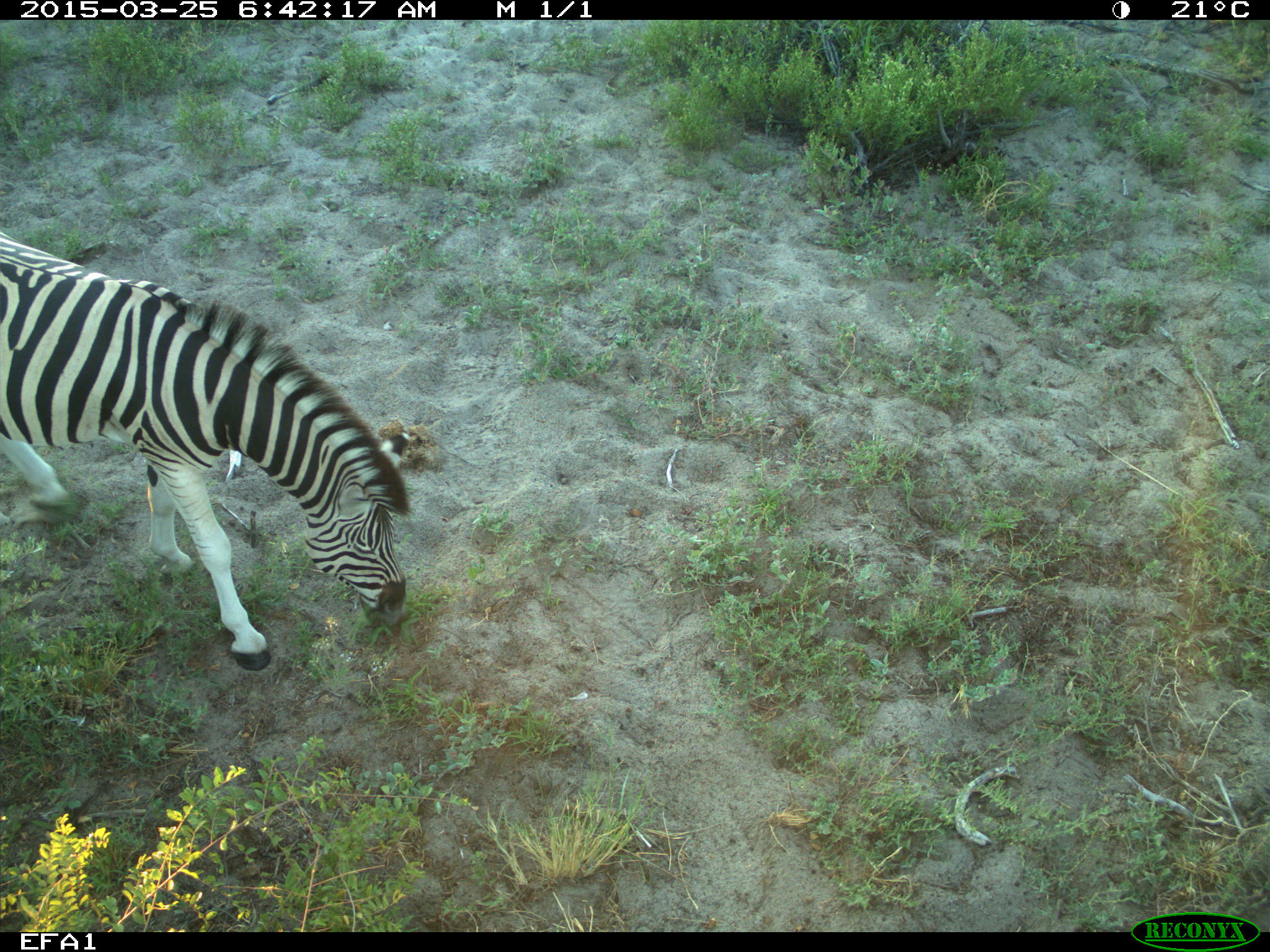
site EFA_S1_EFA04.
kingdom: Animalia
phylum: Chordata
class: Mammalia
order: Perissodactyla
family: Equidae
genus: Equus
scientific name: Equus quagga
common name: plains zebra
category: zebraplains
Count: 1.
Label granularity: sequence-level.